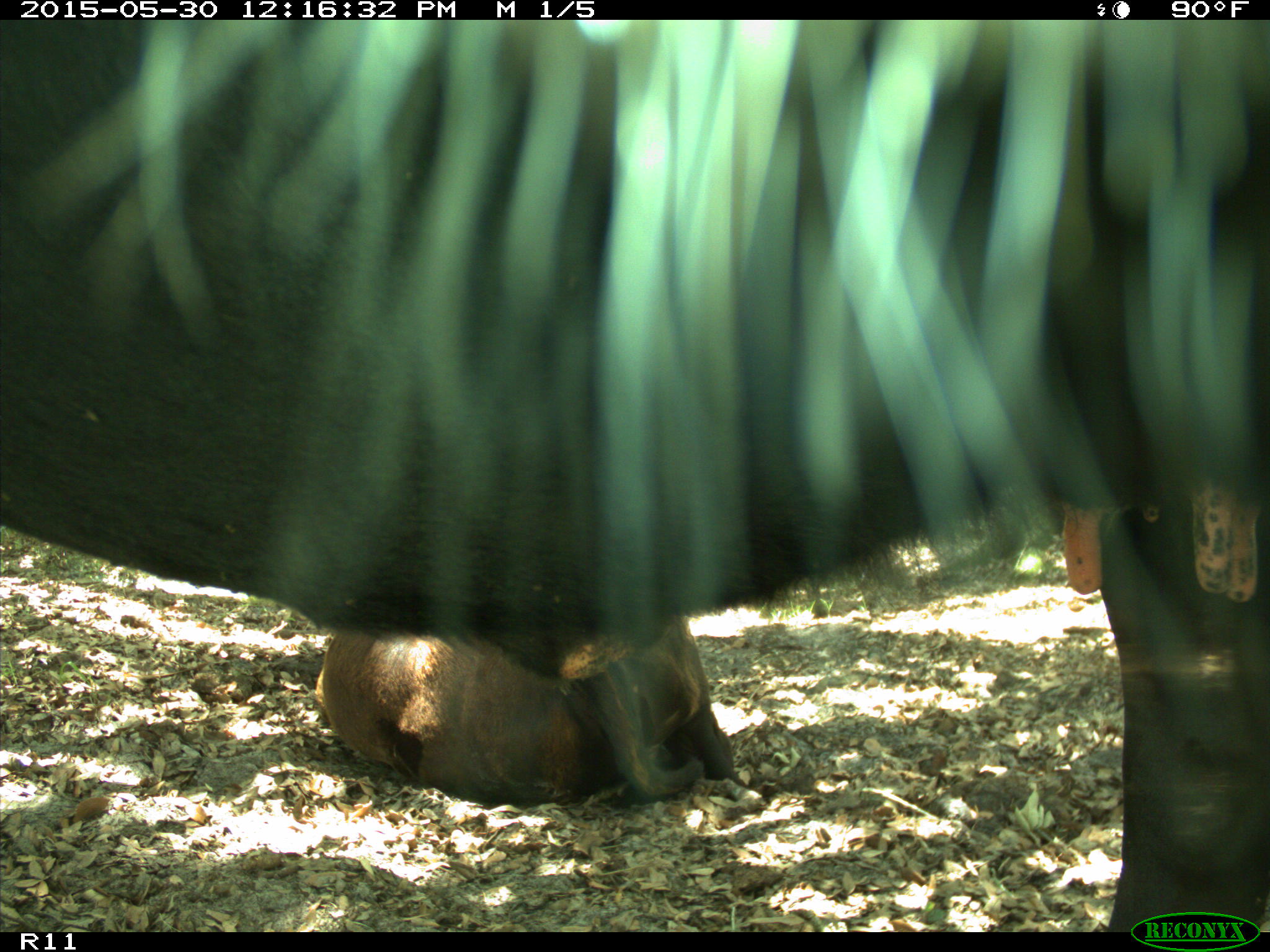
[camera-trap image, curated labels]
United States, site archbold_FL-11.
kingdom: Animalia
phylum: Chordata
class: Mammalia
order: Artiodactyla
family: Bovidae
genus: Bos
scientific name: Bos taurus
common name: domestic cow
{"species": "Bos taurus (domestic cow)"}